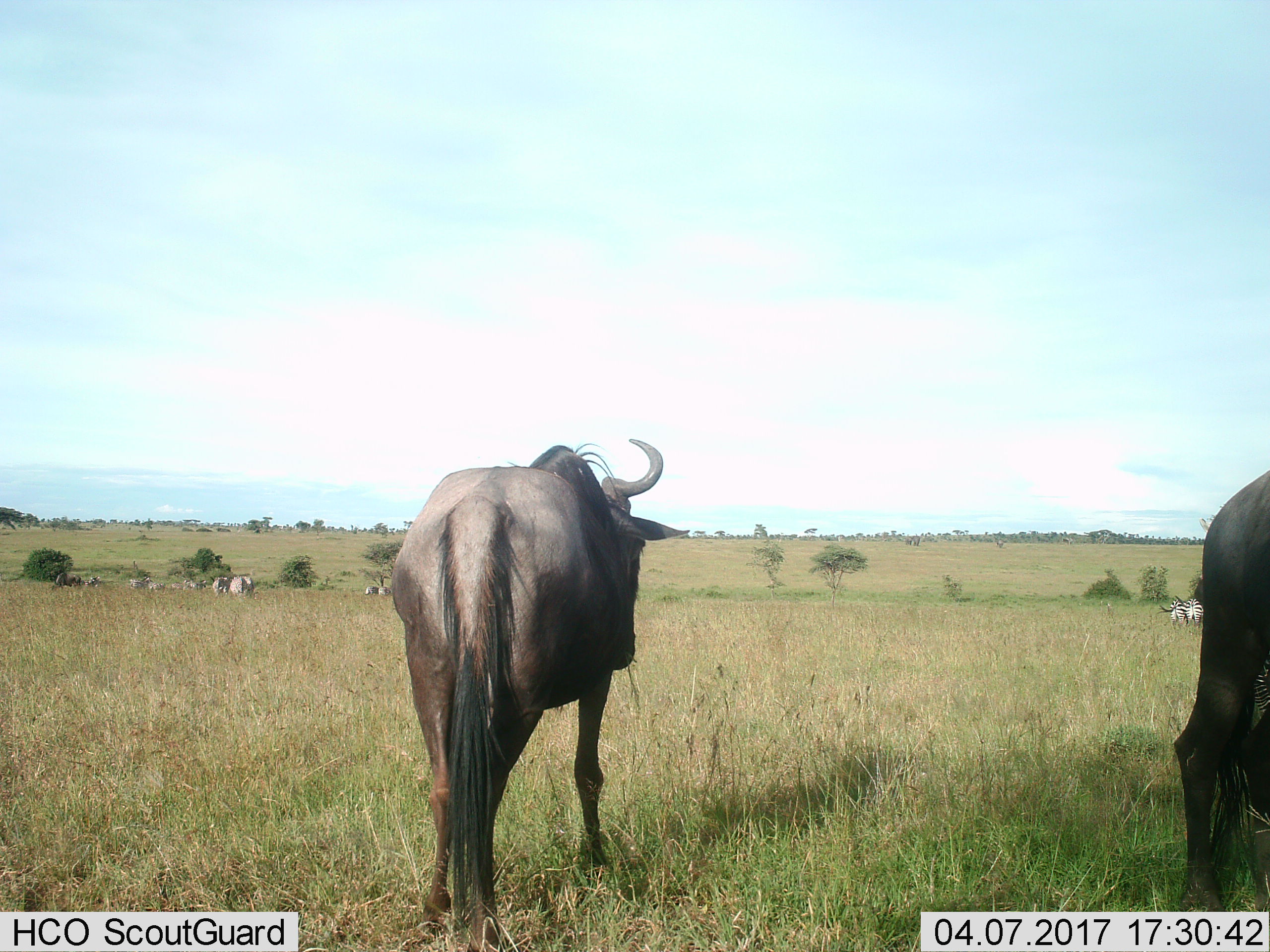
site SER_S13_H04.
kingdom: Animalia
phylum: Chordata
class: Mammalia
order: Artiodactyla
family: Bovidae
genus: Connochaetes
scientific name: Connochaetes taurinus taurinus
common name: blue wildebeest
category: wildebeestblue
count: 2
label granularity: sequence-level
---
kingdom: Animalia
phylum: Chordata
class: Mammalia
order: Perissodactyla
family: Equidae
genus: Equus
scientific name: Equus quagga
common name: plains zebra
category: zebraplains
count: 3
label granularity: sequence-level